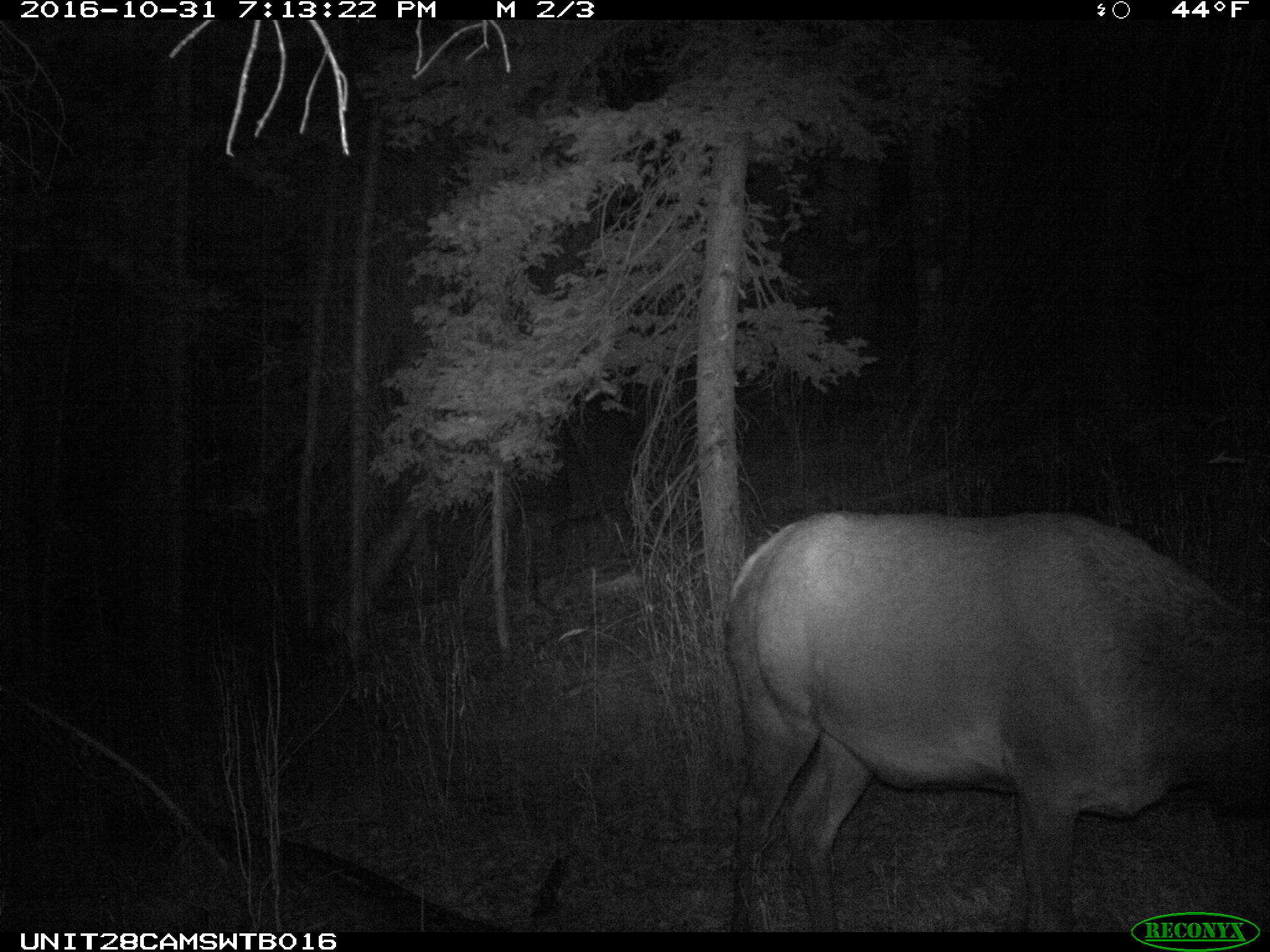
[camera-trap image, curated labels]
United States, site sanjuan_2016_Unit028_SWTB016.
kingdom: Animalia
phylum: Chordata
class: Mammalia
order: Artiodactyla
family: Cervidae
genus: Cervus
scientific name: Cervus elaphus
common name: red deer